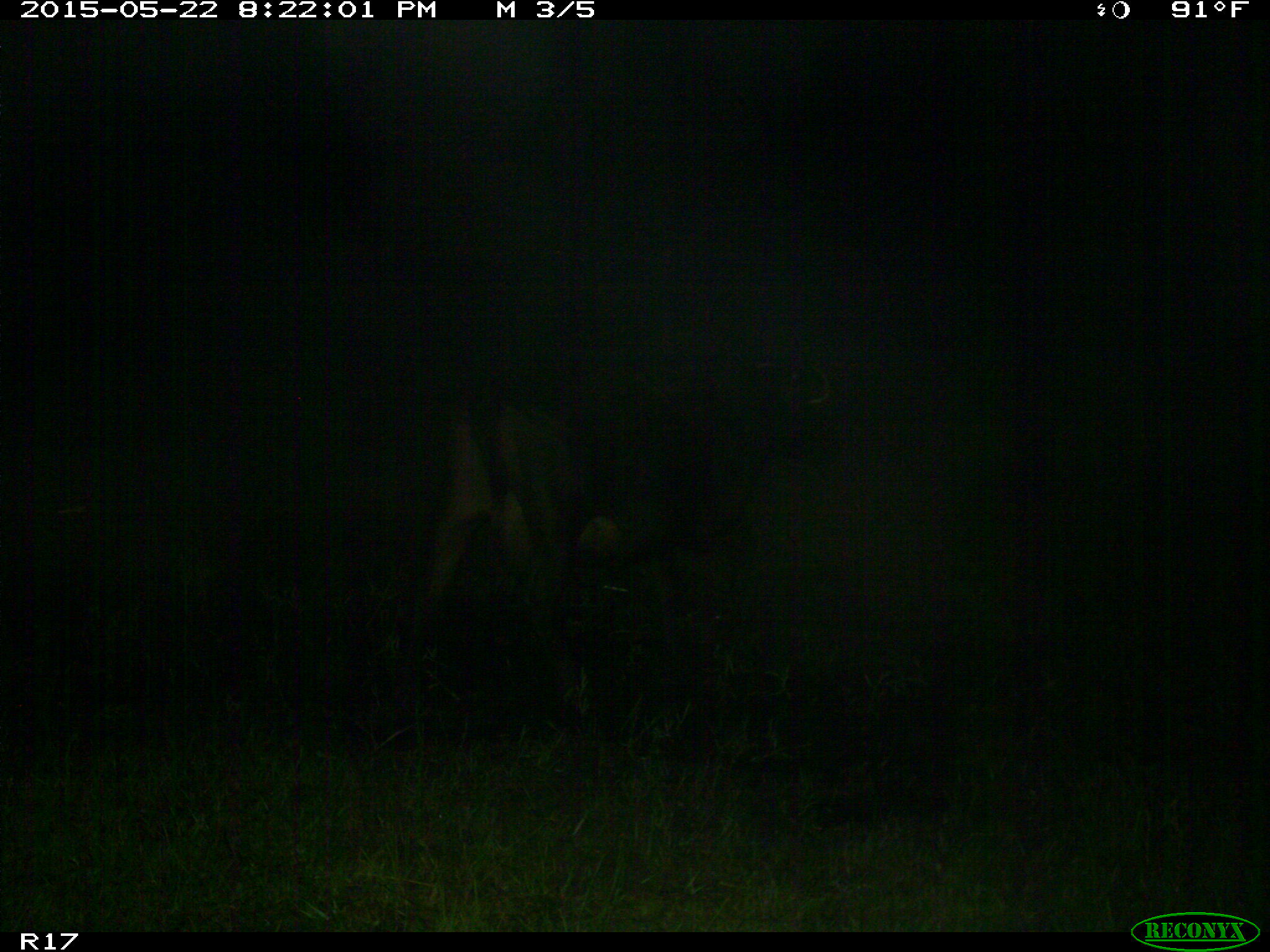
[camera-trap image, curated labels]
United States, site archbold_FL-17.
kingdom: Animalia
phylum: Chordata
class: Mammalia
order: Artiodactyla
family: Bovidae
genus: Bos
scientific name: Bos taurus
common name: domestic cow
Bos taurus (domestic cow).